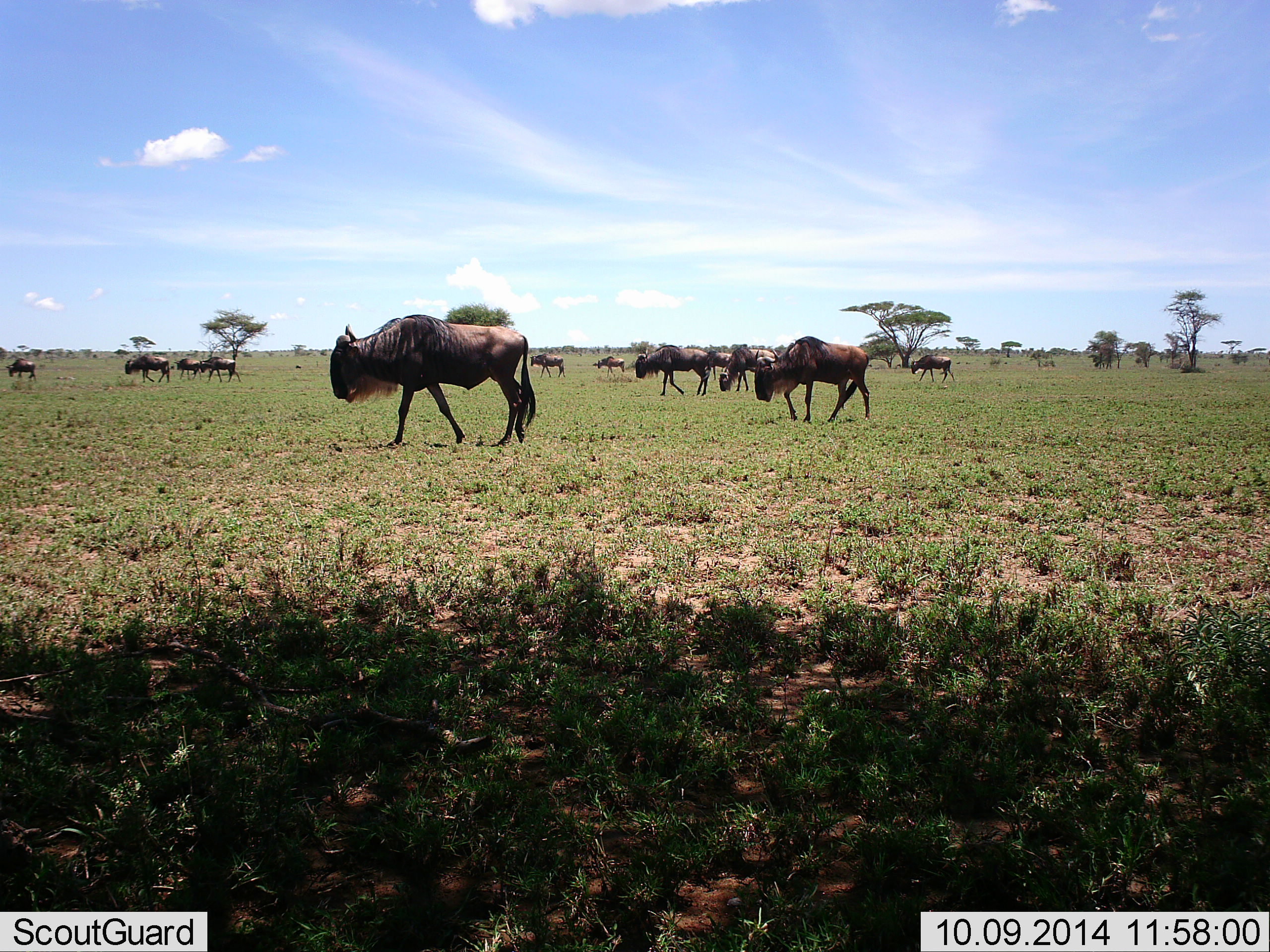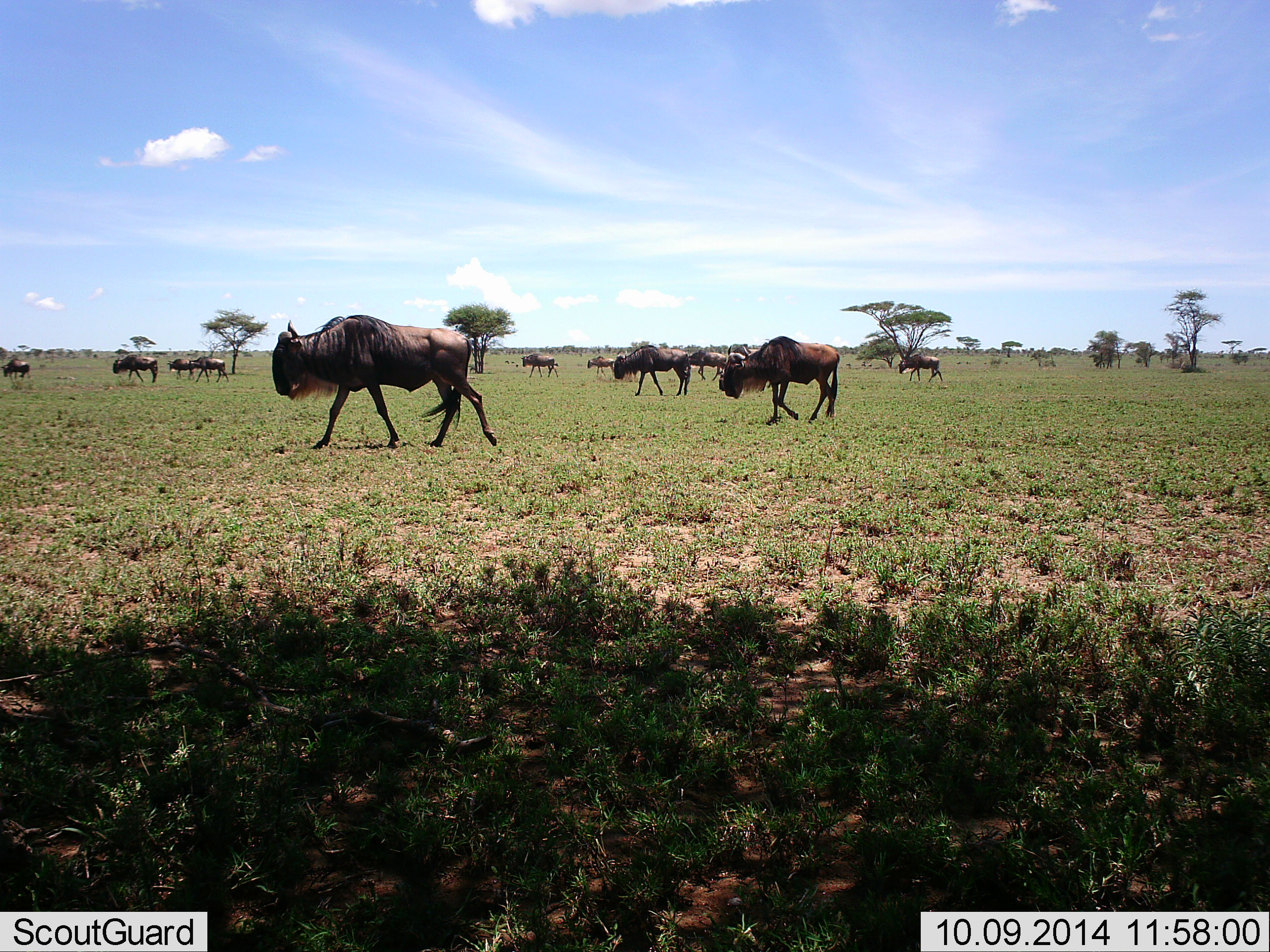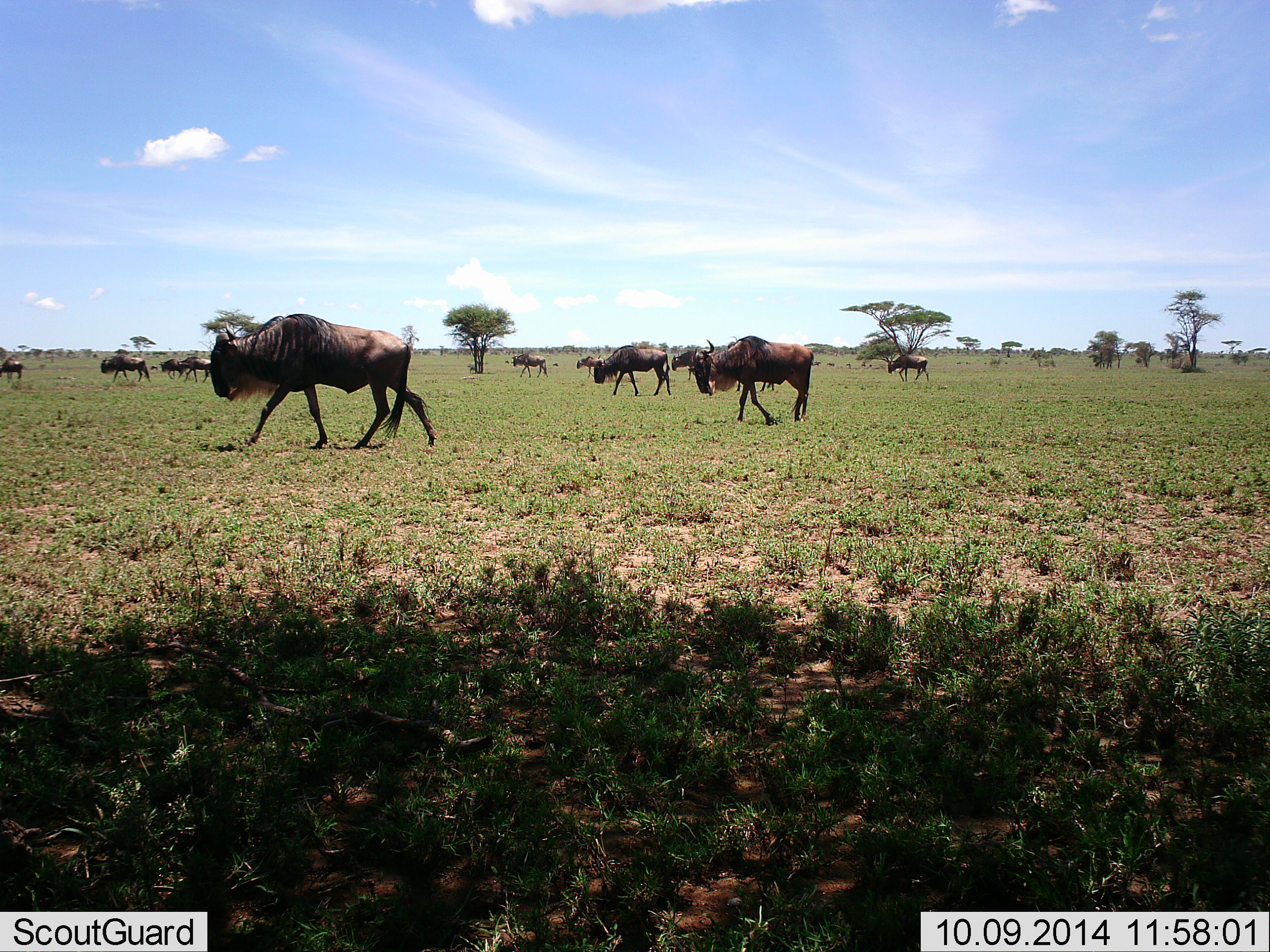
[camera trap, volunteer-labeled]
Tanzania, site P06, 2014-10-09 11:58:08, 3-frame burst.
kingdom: Animalia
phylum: Chordata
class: Mammalia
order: Artiodactyla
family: Bovidae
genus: Connochaetes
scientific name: Connochaetes taurinus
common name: blue wildebeest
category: wildebeest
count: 11-50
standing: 10%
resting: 0%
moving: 100%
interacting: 0%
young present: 0%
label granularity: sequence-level